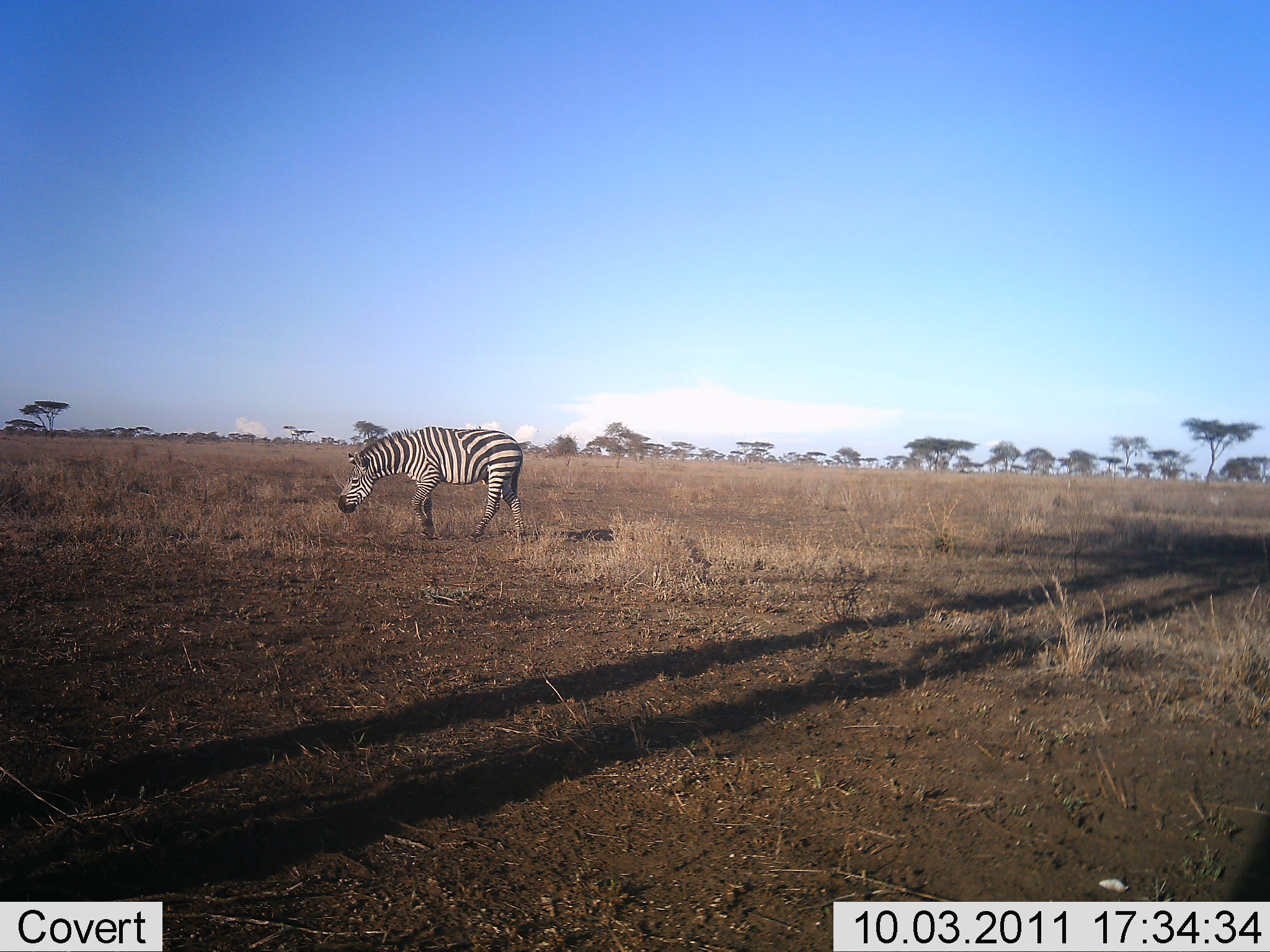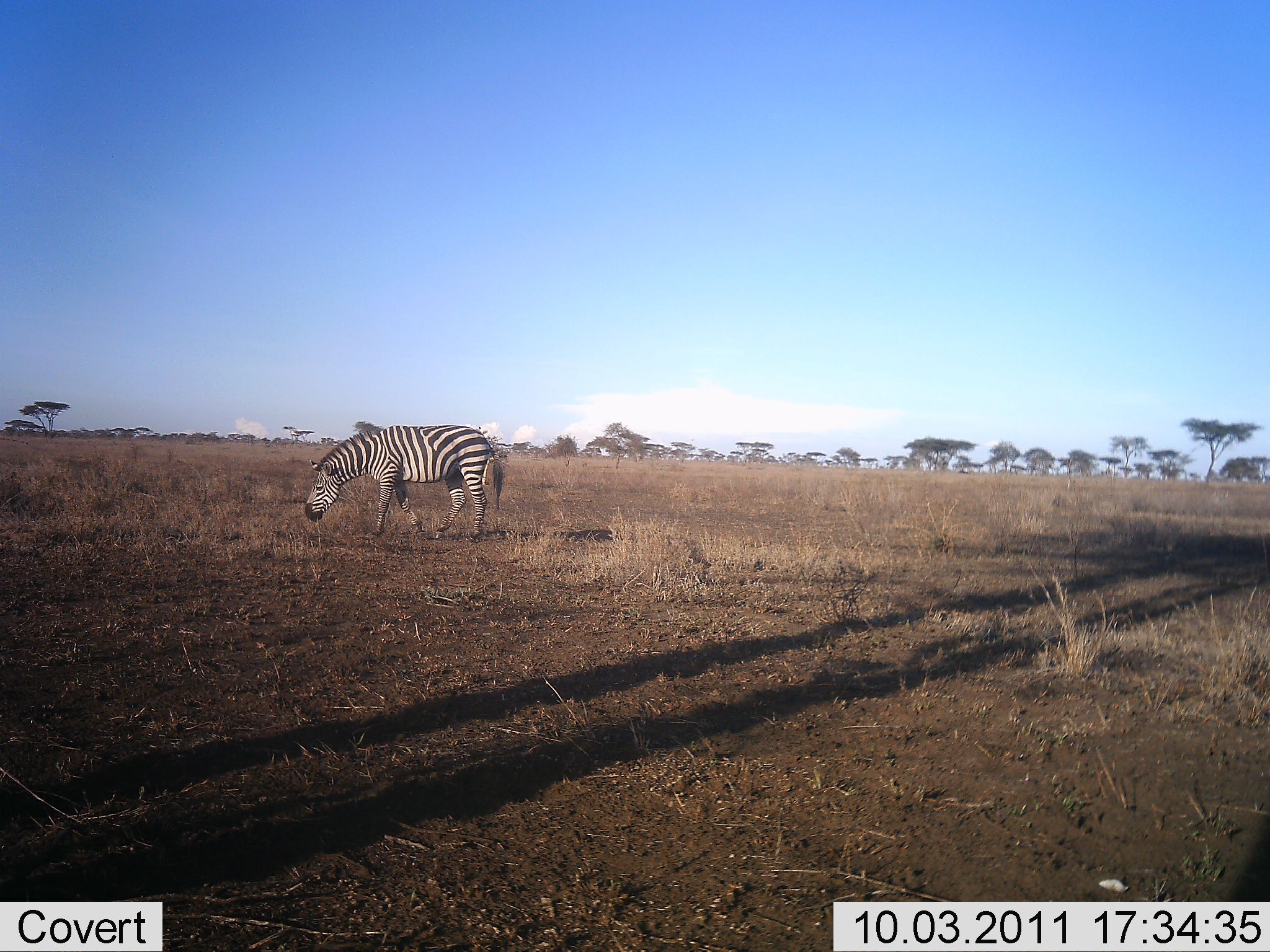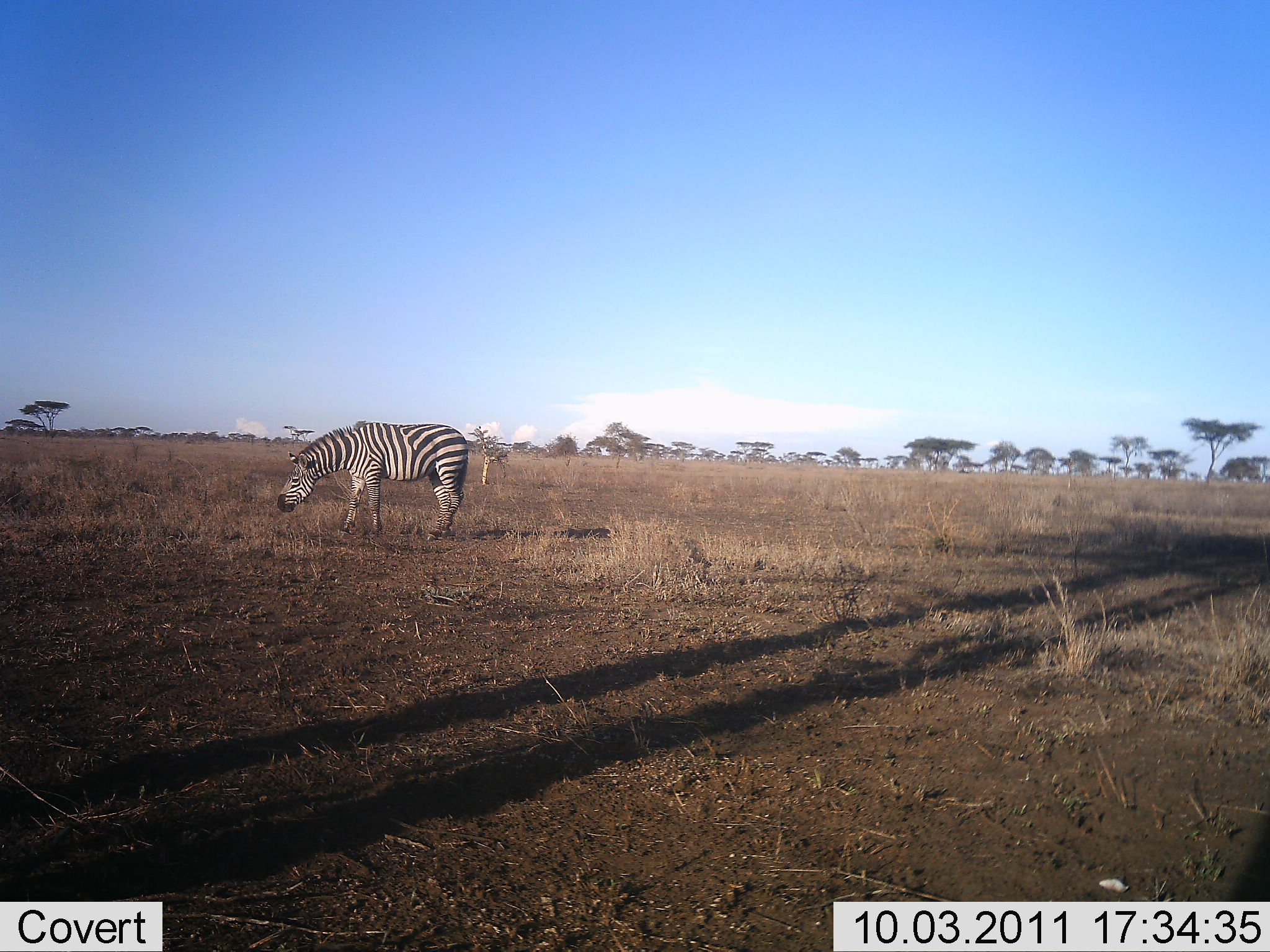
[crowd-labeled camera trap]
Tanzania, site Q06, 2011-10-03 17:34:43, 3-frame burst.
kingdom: Animalia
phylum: Chordata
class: Mammalia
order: Perissodactyla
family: Equidae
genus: Equus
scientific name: Equus quagga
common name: plains zebra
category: zebra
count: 1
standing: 10%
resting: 0%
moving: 70%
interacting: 0%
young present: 0%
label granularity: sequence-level